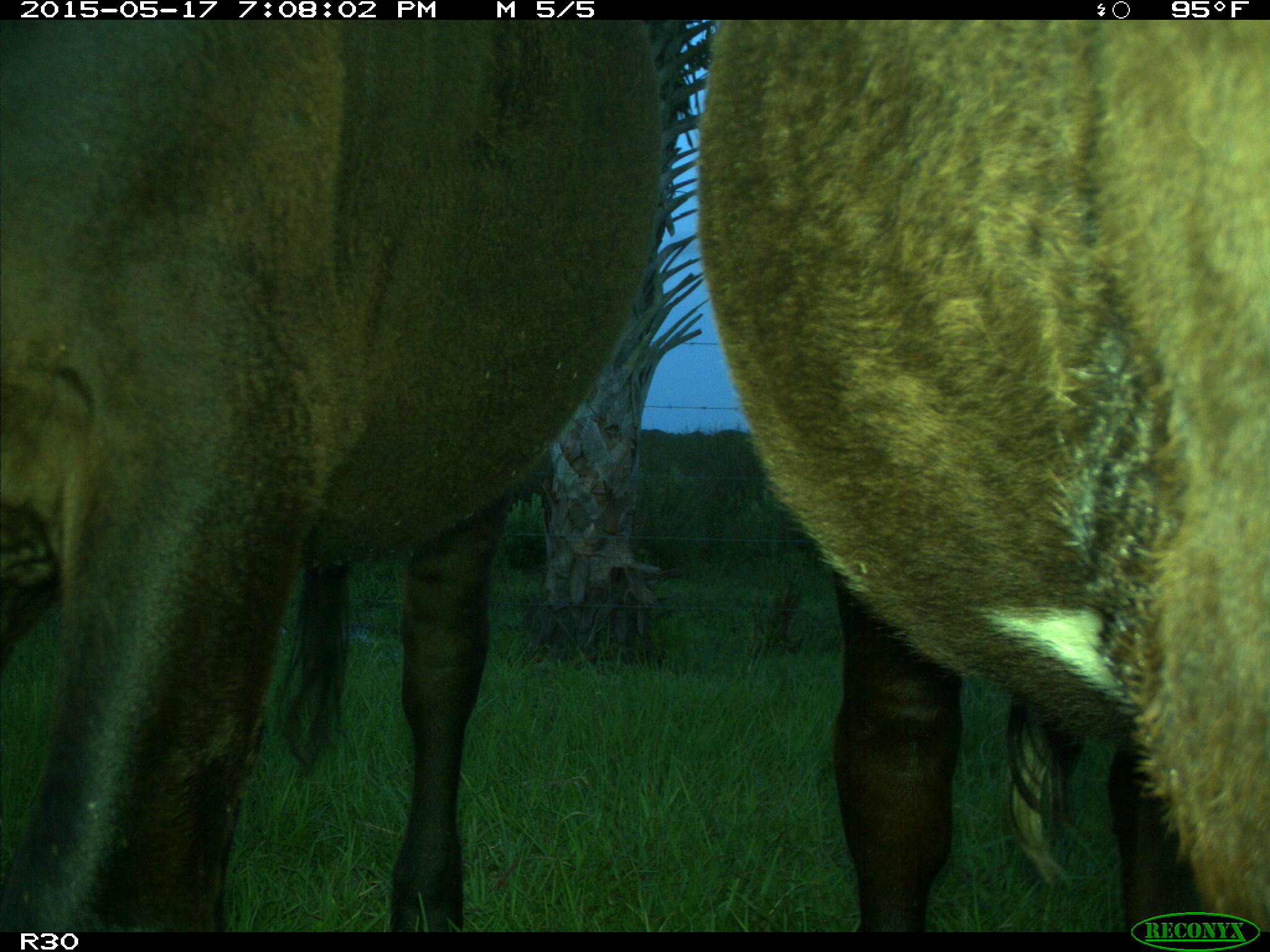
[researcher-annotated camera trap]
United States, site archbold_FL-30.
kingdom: Animalia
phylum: Chordata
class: Mammalia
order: Artiodactyla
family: Bovidae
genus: Bos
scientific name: Bos taurus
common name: domestic cow